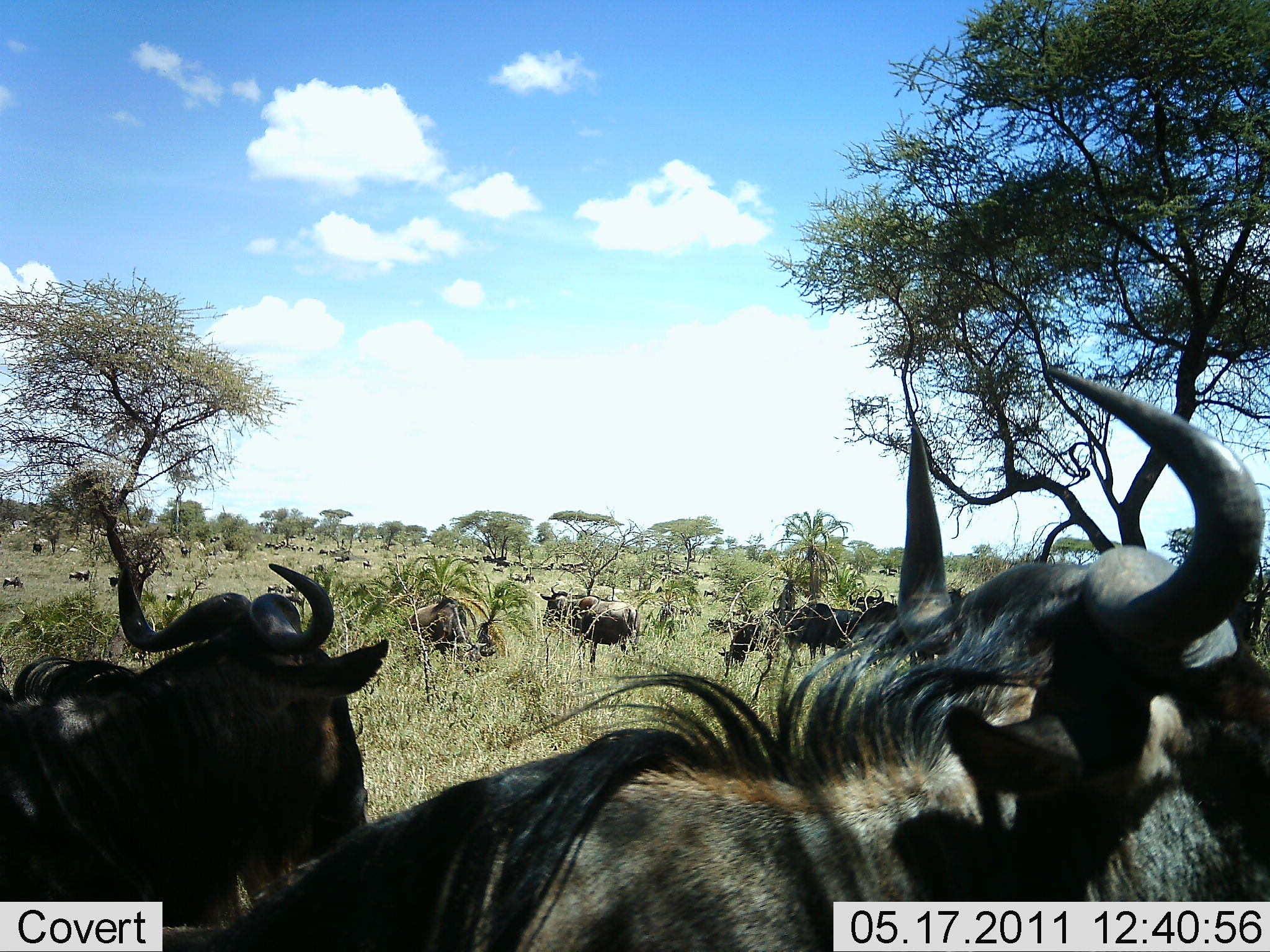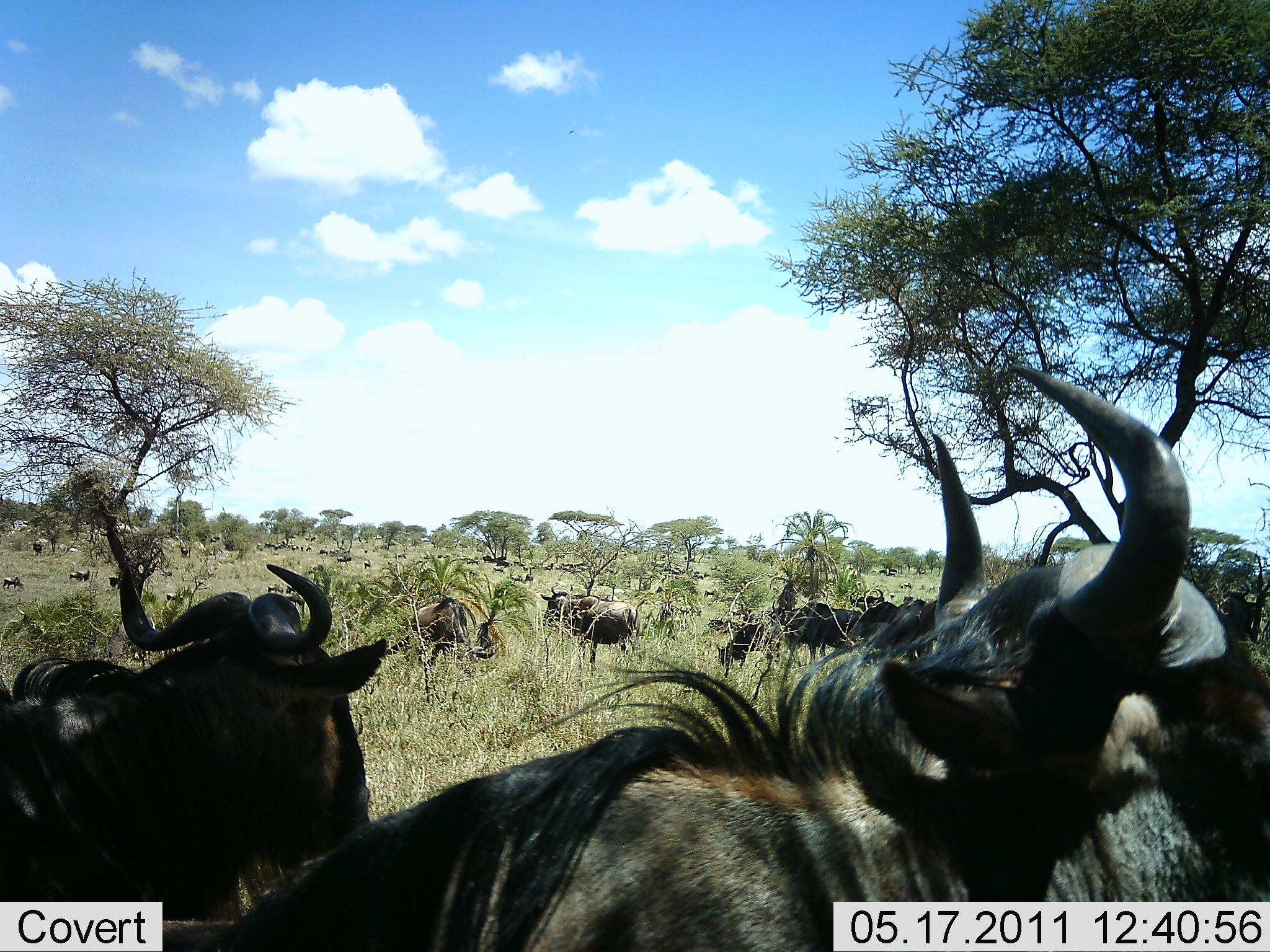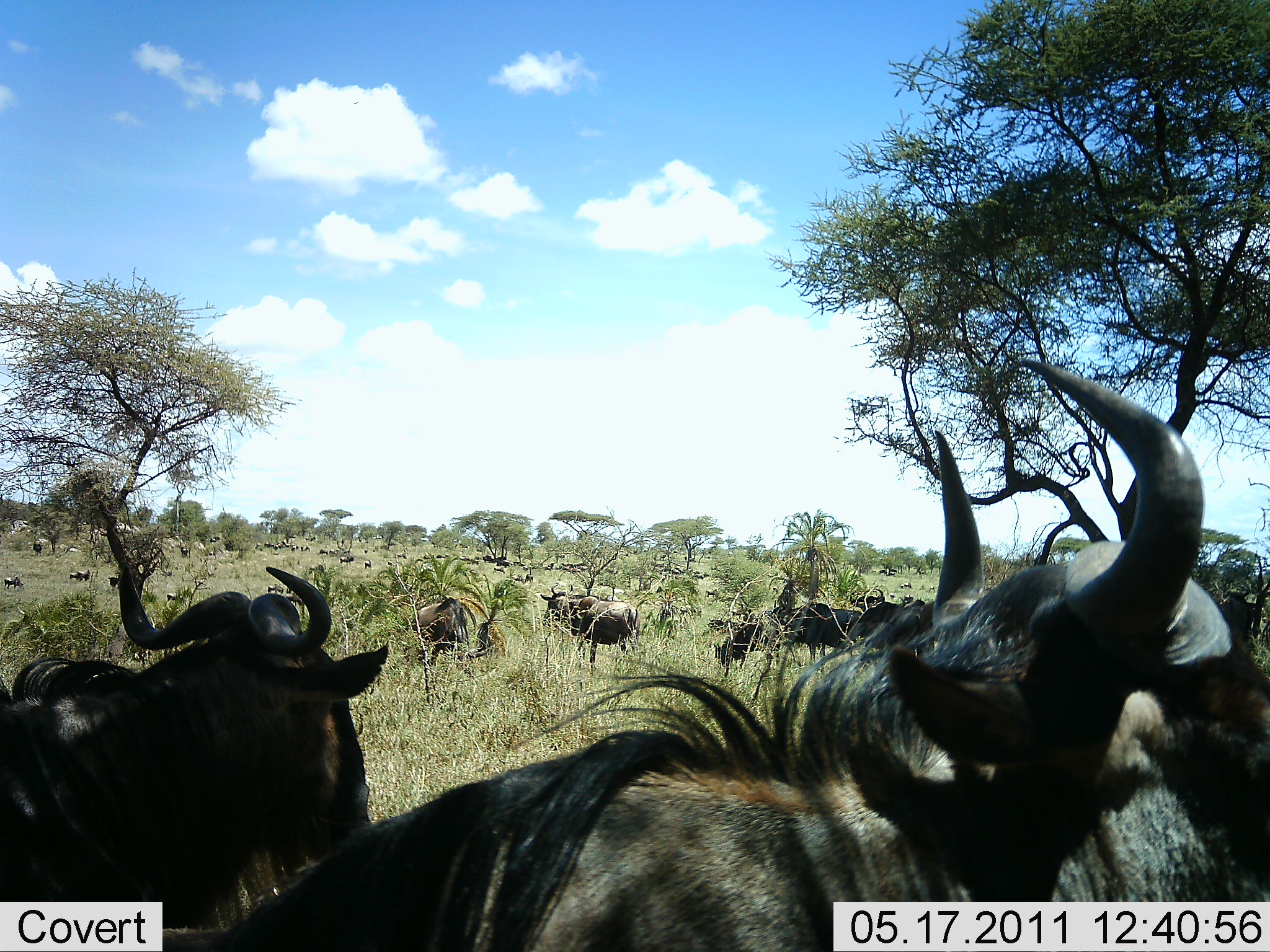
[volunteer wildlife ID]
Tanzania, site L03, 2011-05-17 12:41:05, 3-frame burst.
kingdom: Animalia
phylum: Chordata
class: Mammalia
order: Artiodactyla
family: Bovidae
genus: Connochaetes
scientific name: Connochaetes taurinus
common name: blue wildebeest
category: wildebeest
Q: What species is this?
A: Wildebeest (blue wildebeest) (Connochaetes taurinus).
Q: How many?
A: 11-50.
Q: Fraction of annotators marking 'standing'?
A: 73%.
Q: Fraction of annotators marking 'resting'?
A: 9%.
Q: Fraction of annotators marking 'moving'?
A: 45%.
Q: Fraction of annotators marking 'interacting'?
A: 9%.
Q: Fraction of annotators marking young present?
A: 0%.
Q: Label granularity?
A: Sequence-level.